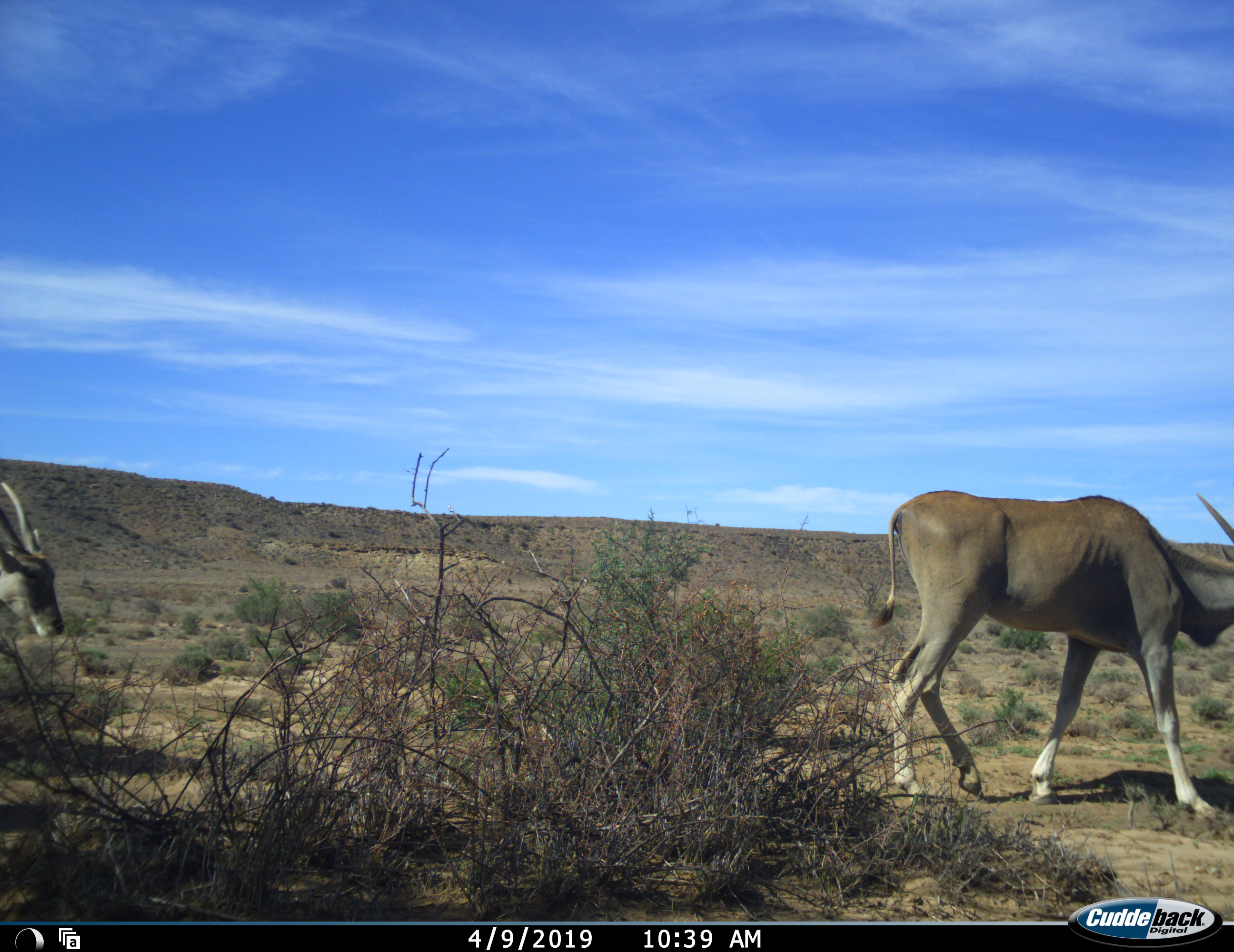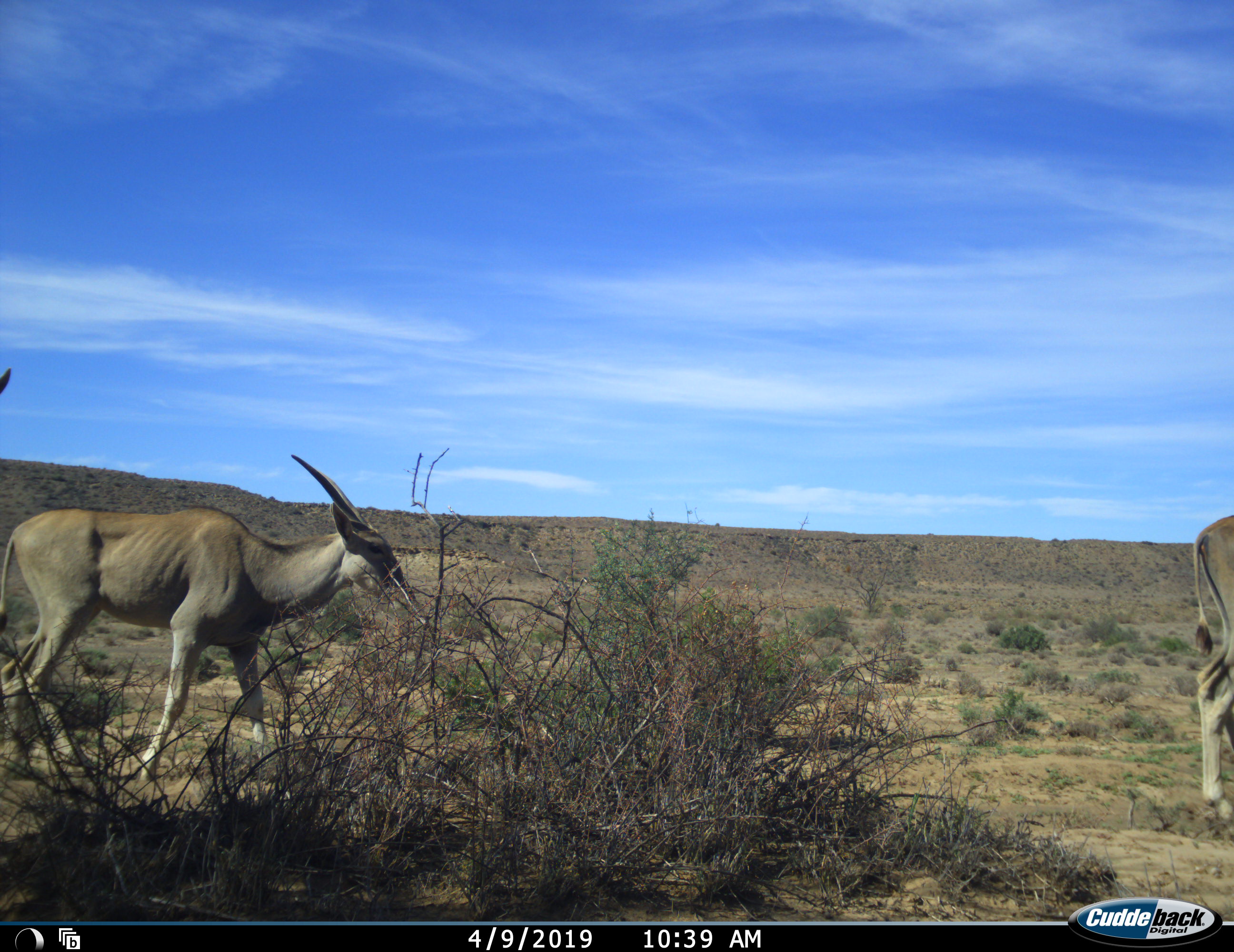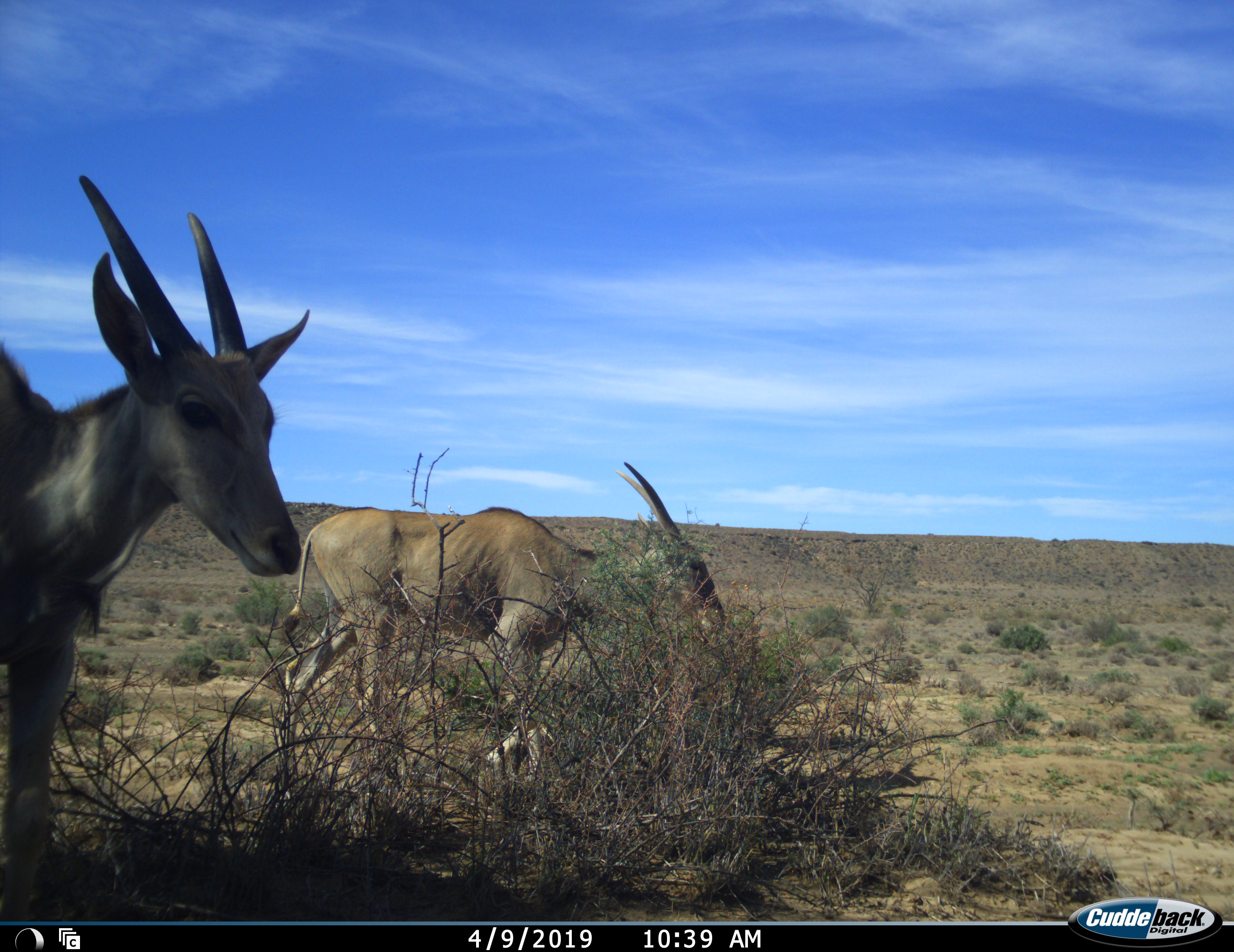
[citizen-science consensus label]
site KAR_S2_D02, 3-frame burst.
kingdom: Animalia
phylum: Chordata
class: Mammalia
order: Artiodactyla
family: Bovidae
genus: Tragelaphus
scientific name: Tragelaphus oryx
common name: eland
Eland (Tragelaphus oryx), count 3. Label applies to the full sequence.